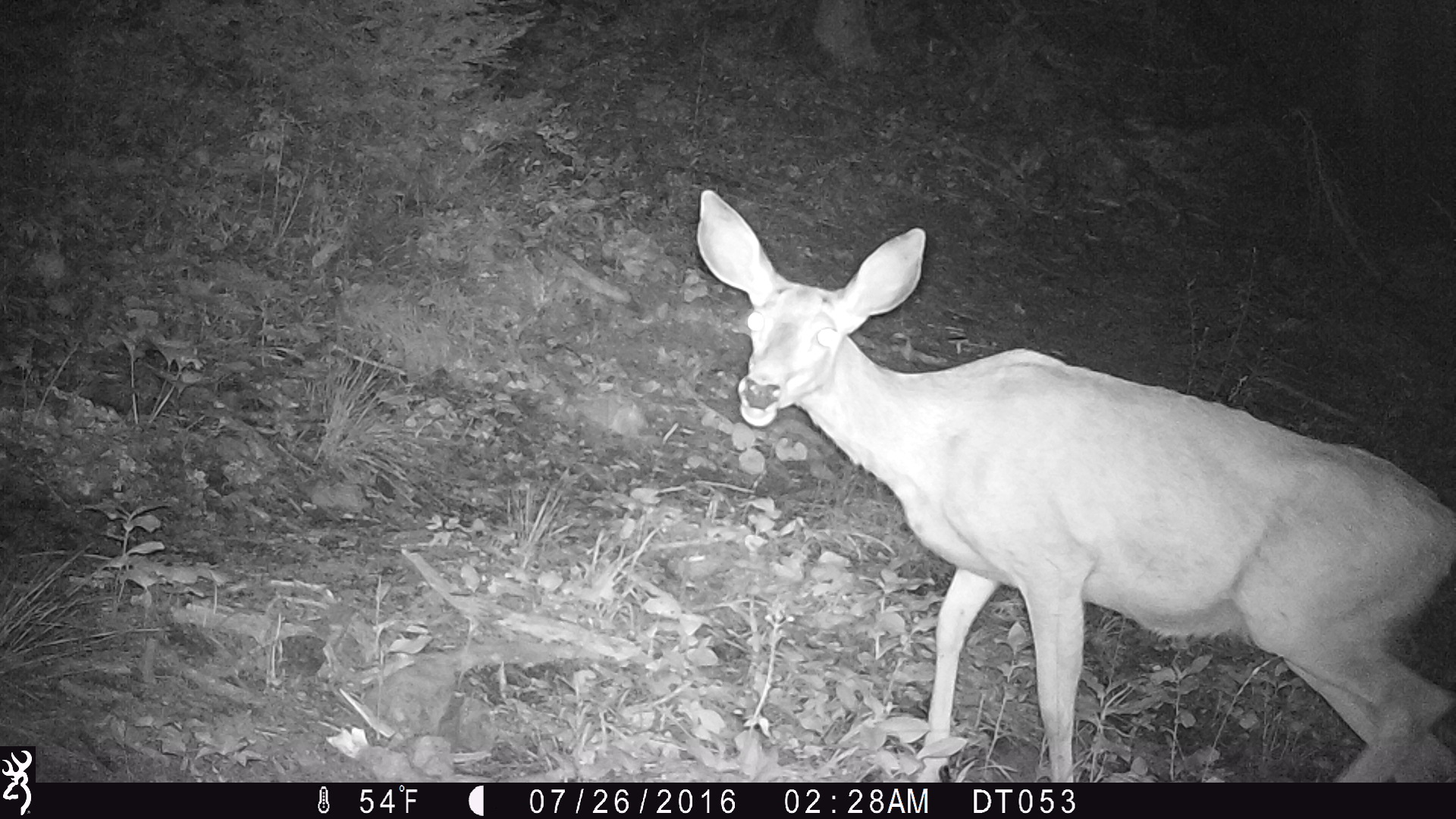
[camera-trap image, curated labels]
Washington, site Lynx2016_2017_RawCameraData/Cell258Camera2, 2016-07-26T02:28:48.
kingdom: Animalia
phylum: Chordata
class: Mammalia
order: Artiodactyla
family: Cervidae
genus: Odocoileus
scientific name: Odocoileus hemionus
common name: mule deer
Odocoileus hemionus (mule deer). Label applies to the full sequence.